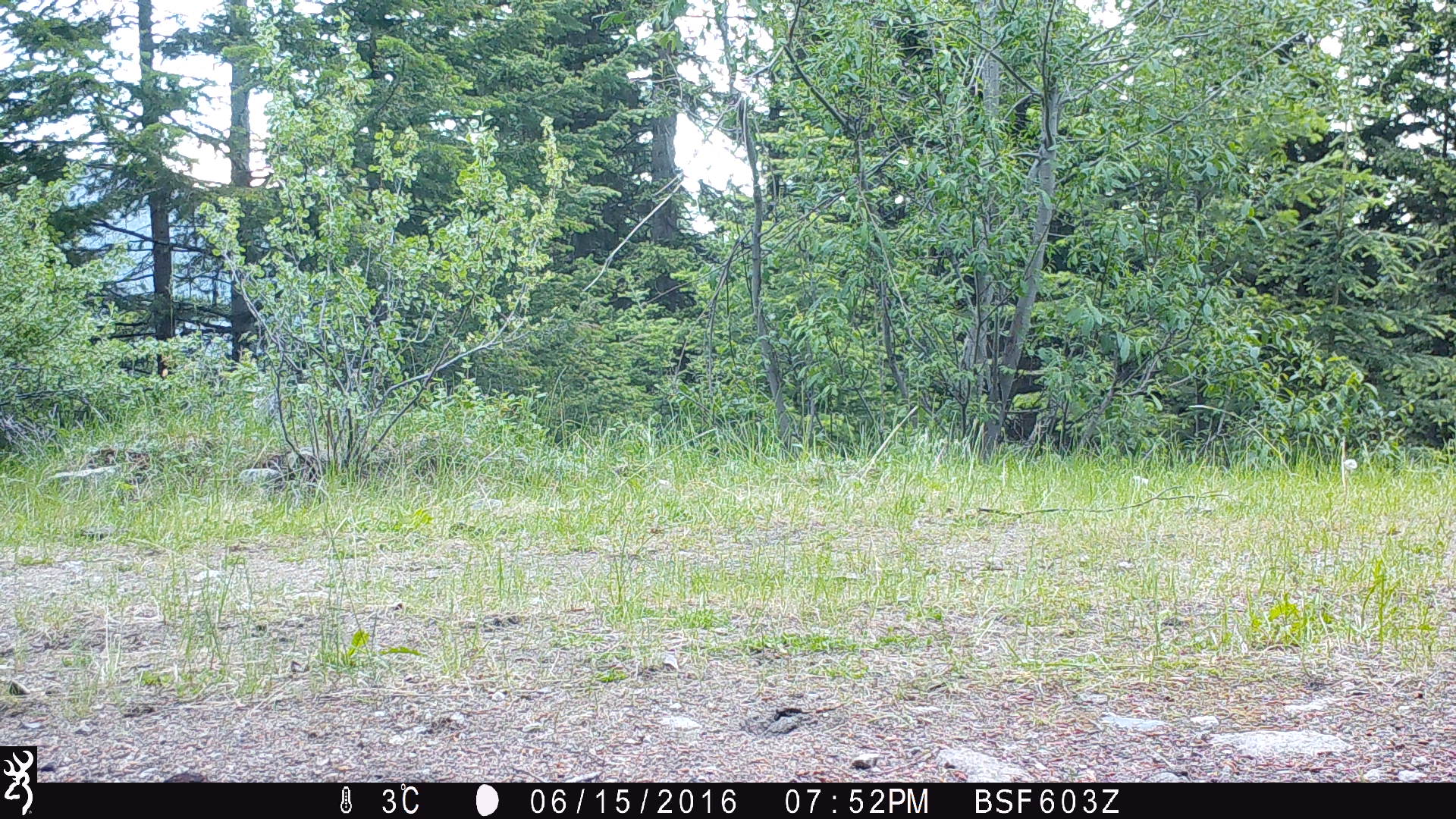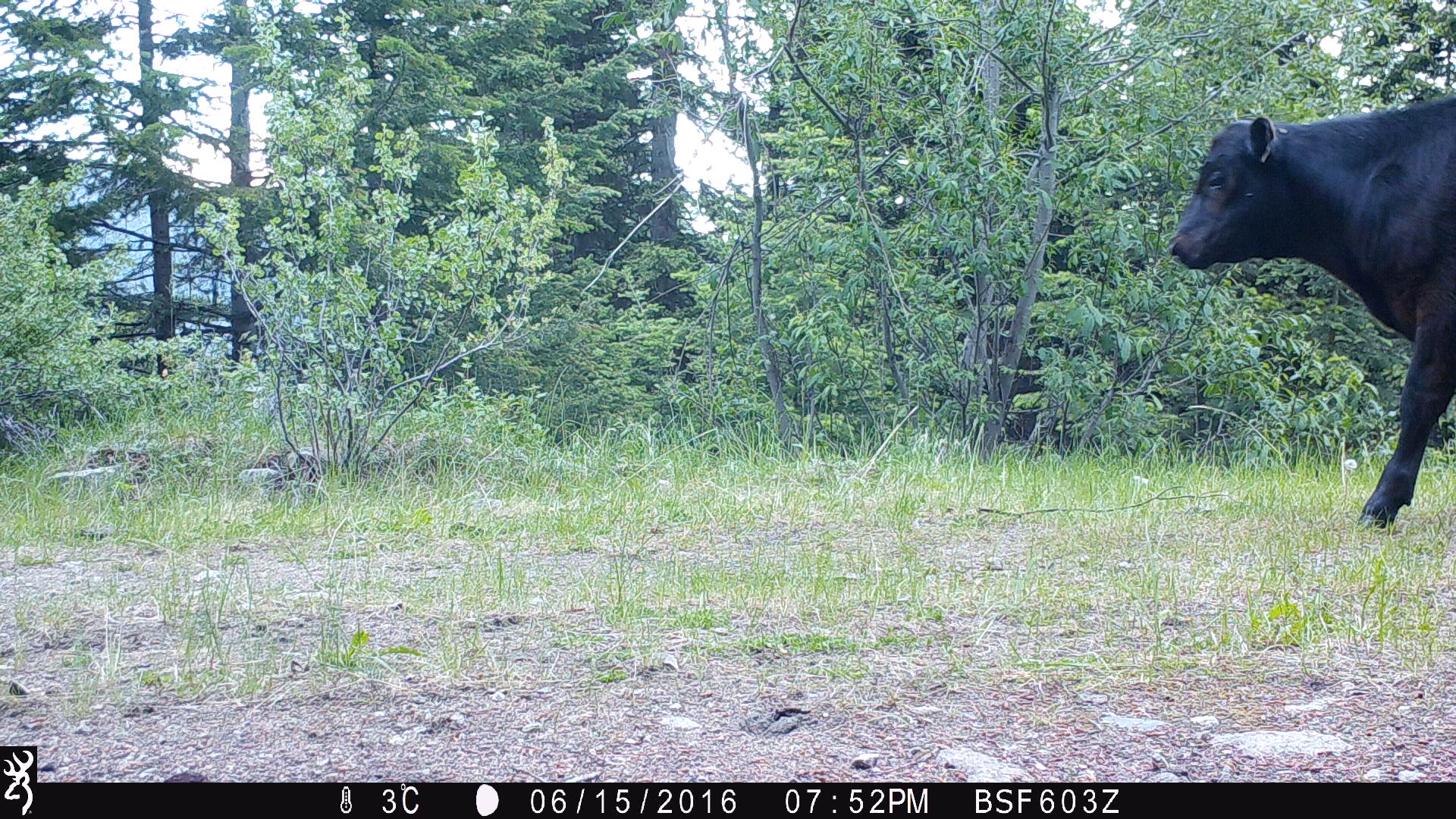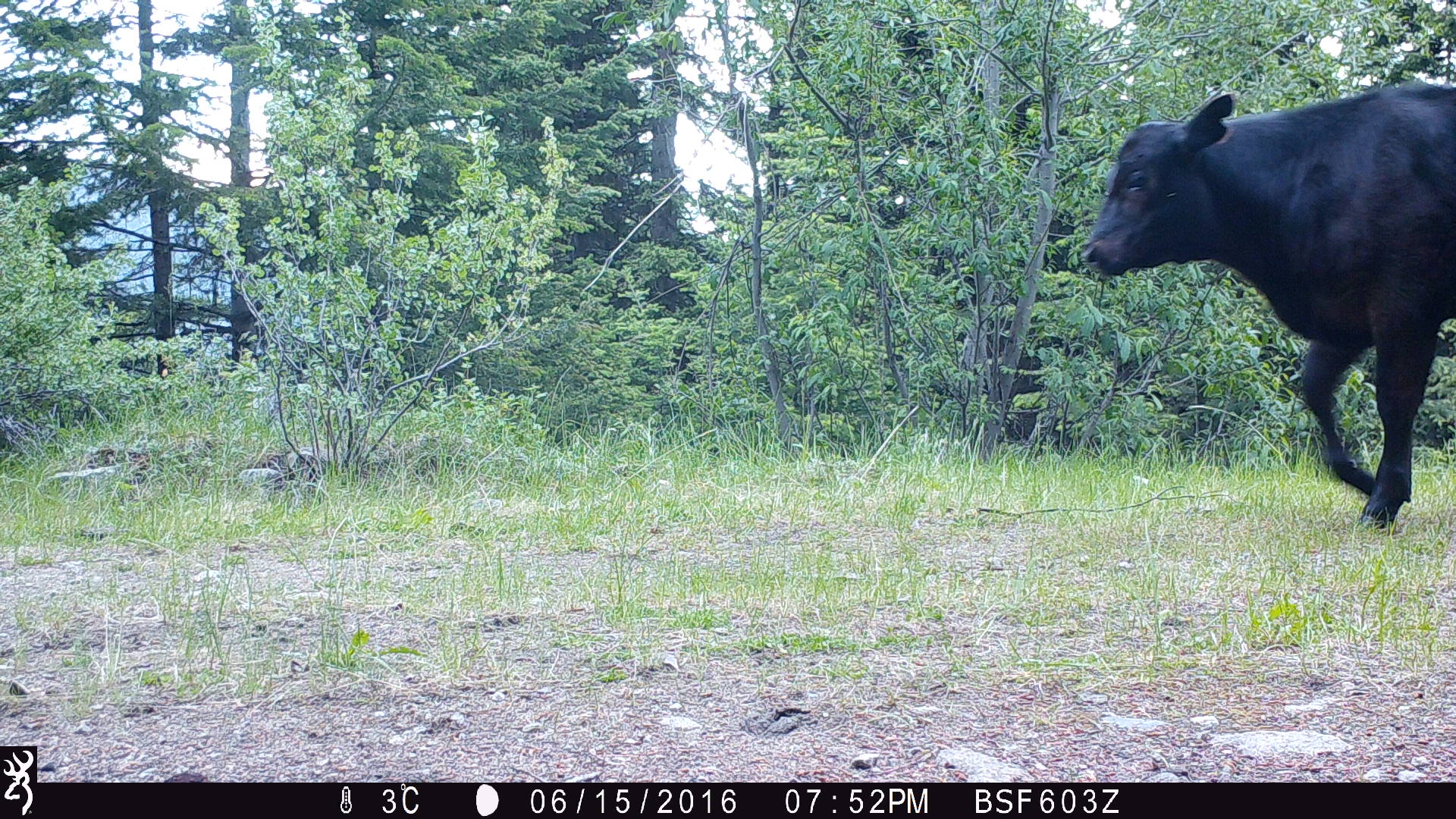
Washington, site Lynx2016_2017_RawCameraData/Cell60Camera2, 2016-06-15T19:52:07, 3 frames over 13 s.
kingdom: Animalia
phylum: Chordata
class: Mammalia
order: Artiodactyla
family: Bovidae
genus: Bos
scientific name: Bos taurus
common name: domestic cattle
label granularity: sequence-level